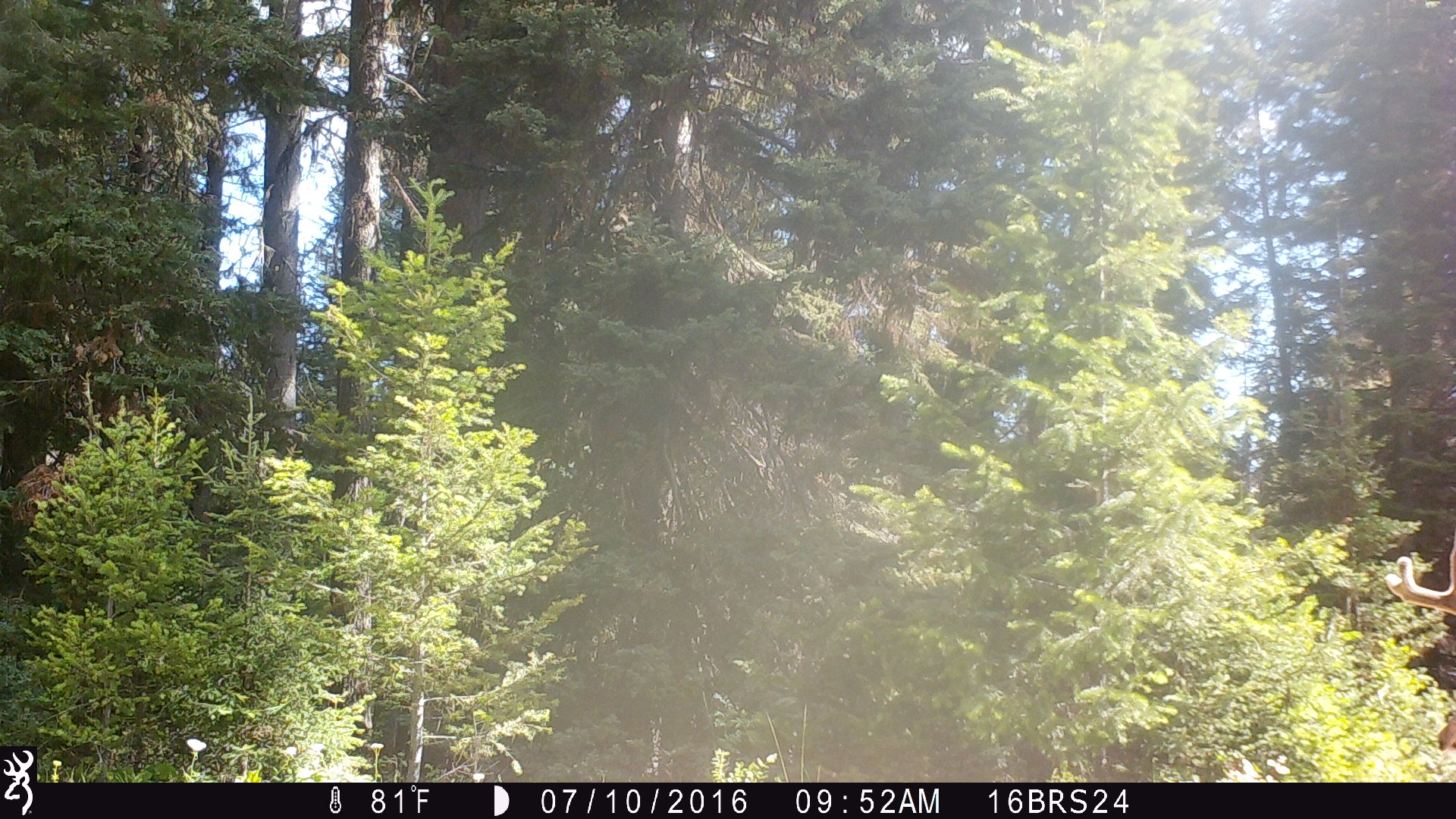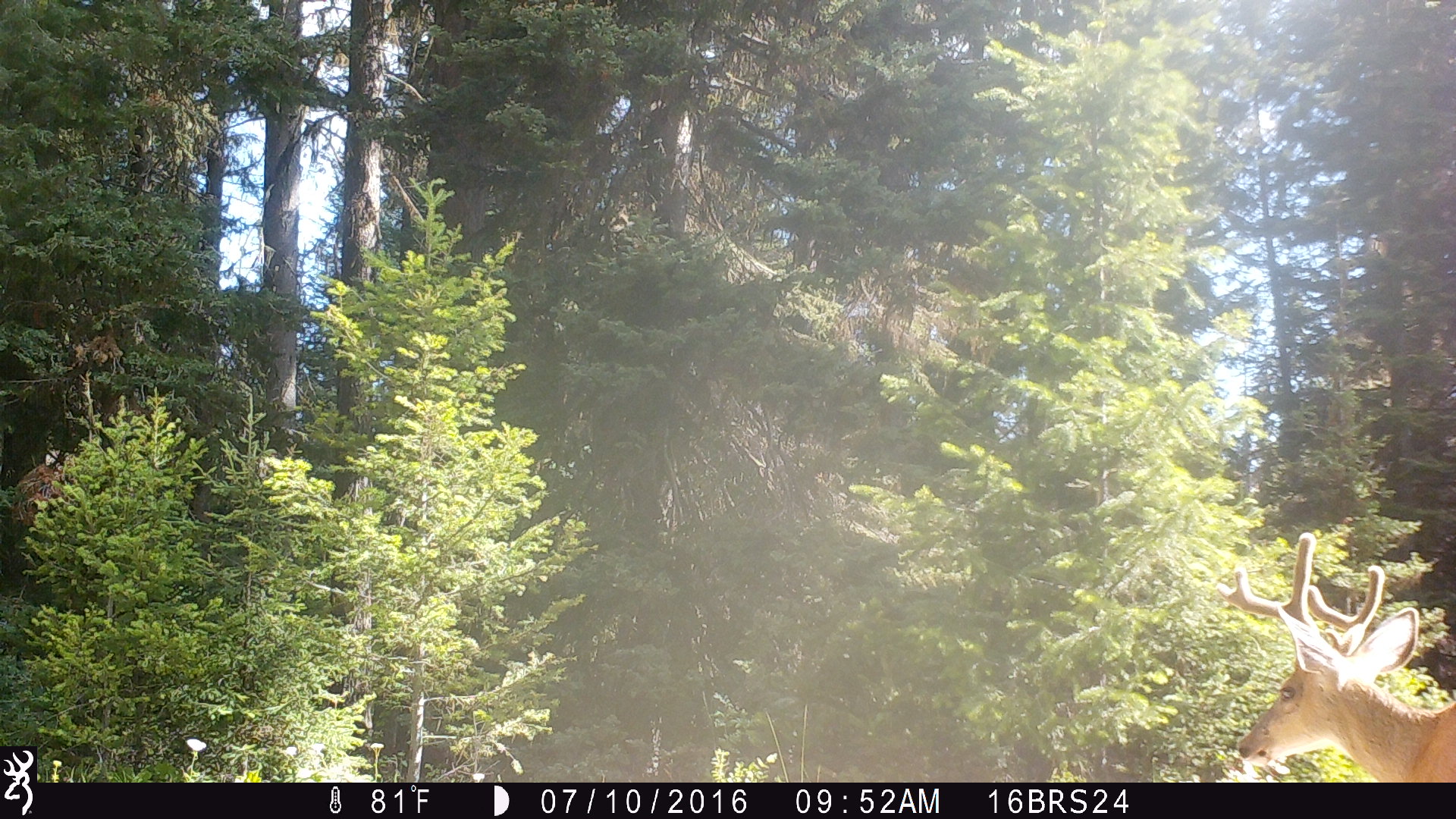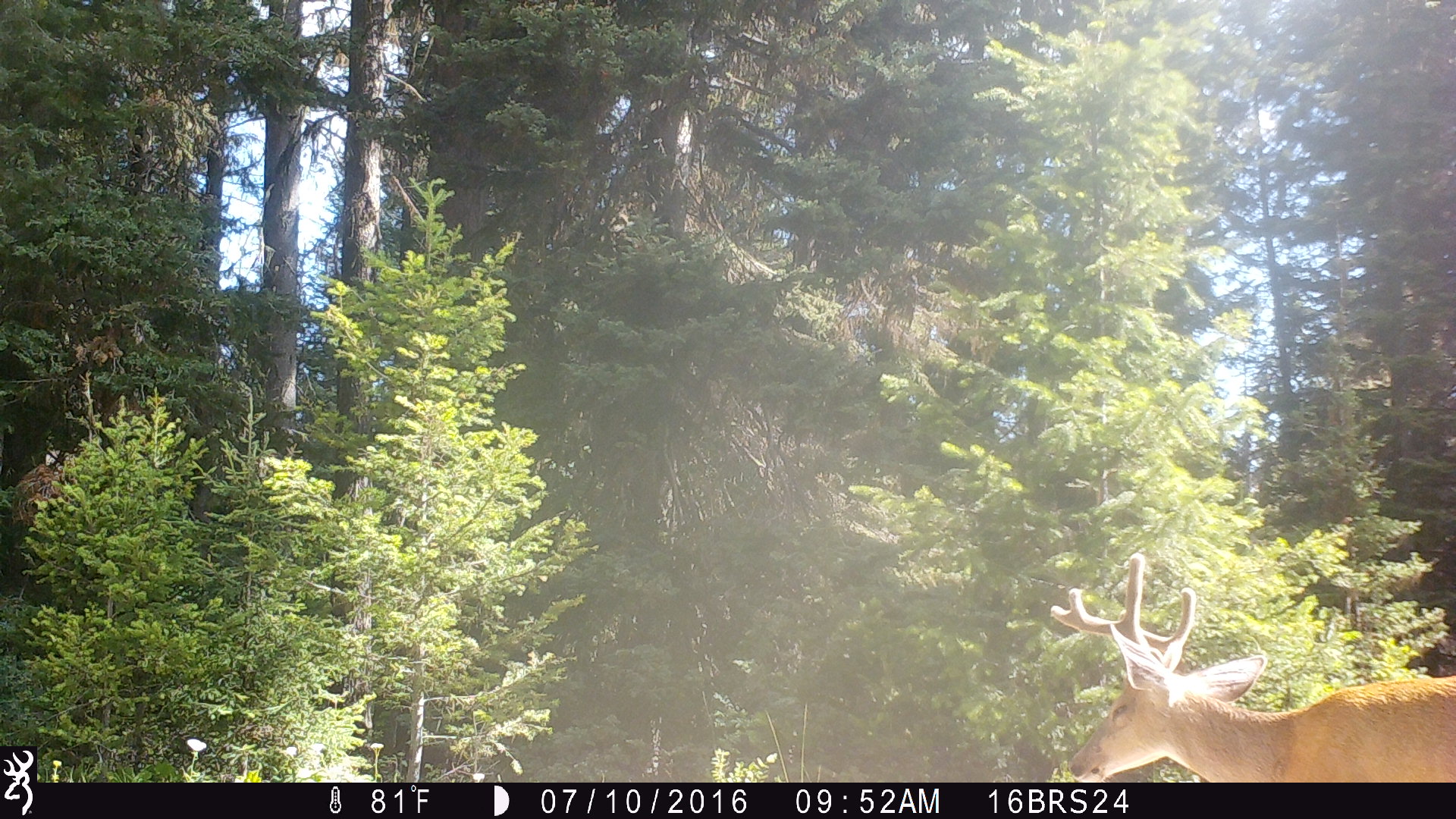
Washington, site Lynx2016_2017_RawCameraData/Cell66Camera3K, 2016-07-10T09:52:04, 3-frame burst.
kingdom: Animalia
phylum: Chordata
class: Mammalia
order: Artiodactyla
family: Cervidae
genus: Odocoileus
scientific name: Odocoileus virginianus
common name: white-tailed deer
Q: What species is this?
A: Odocoileus virginianus (white-tailed deer).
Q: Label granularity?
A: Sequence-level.